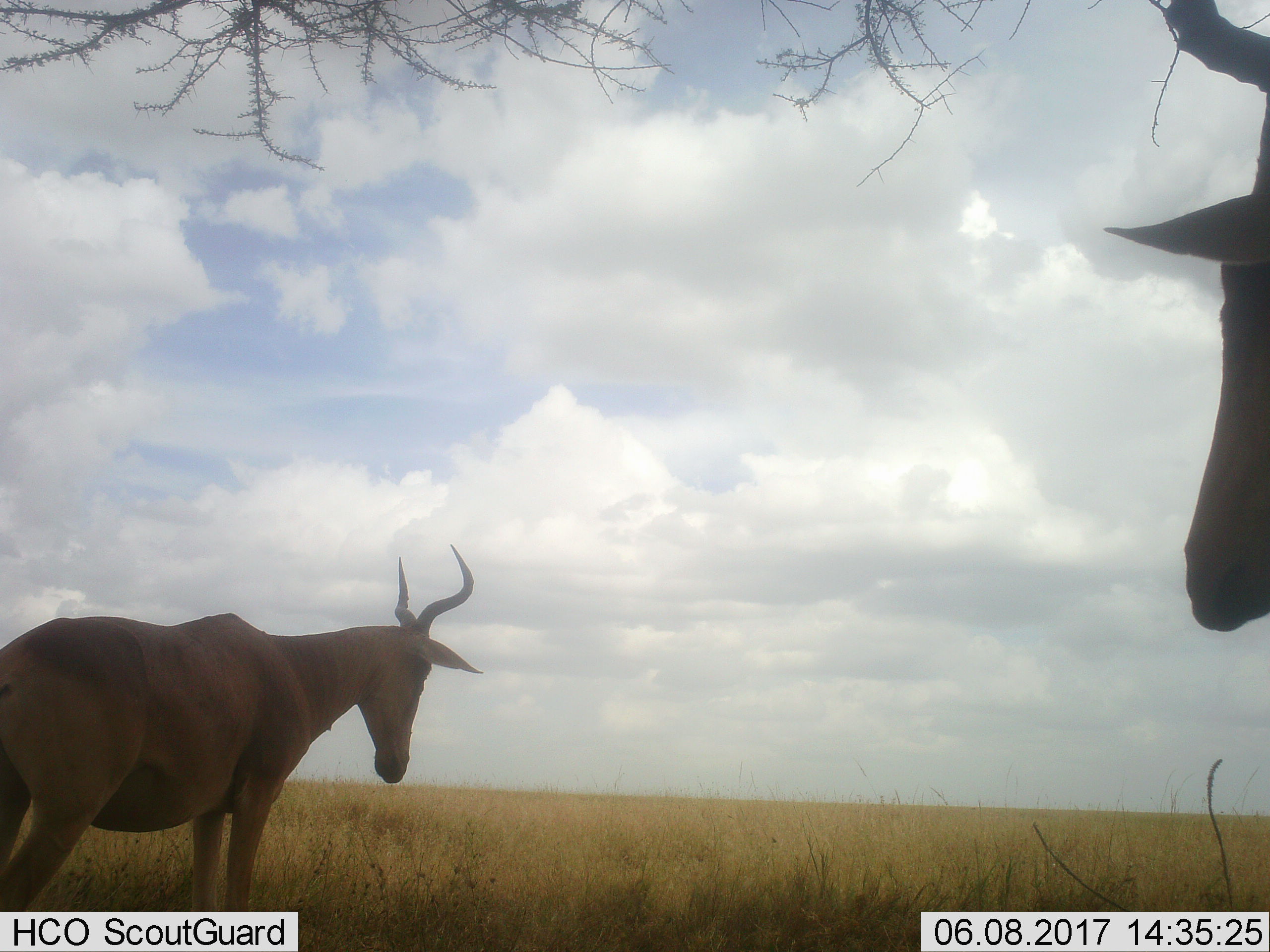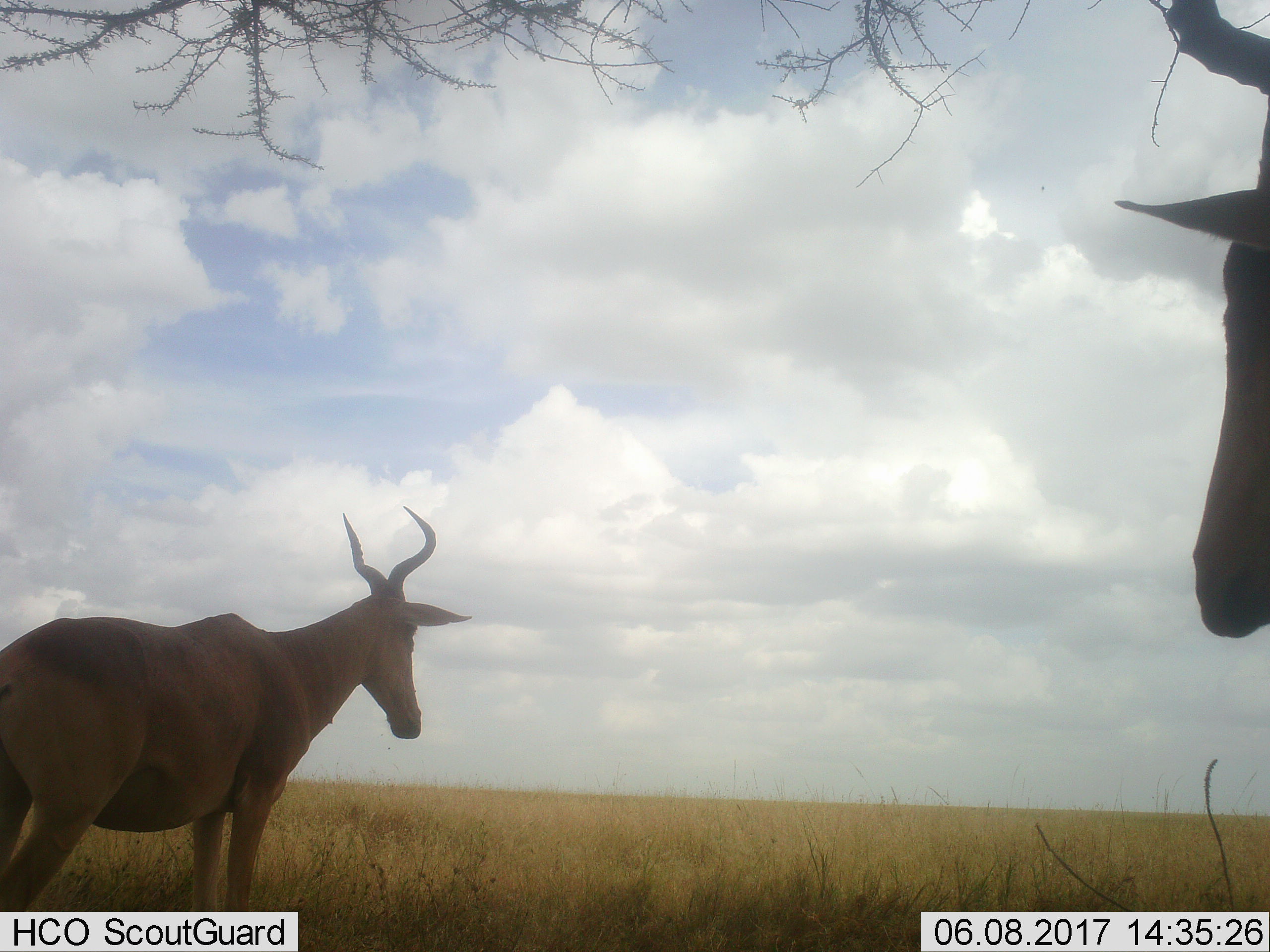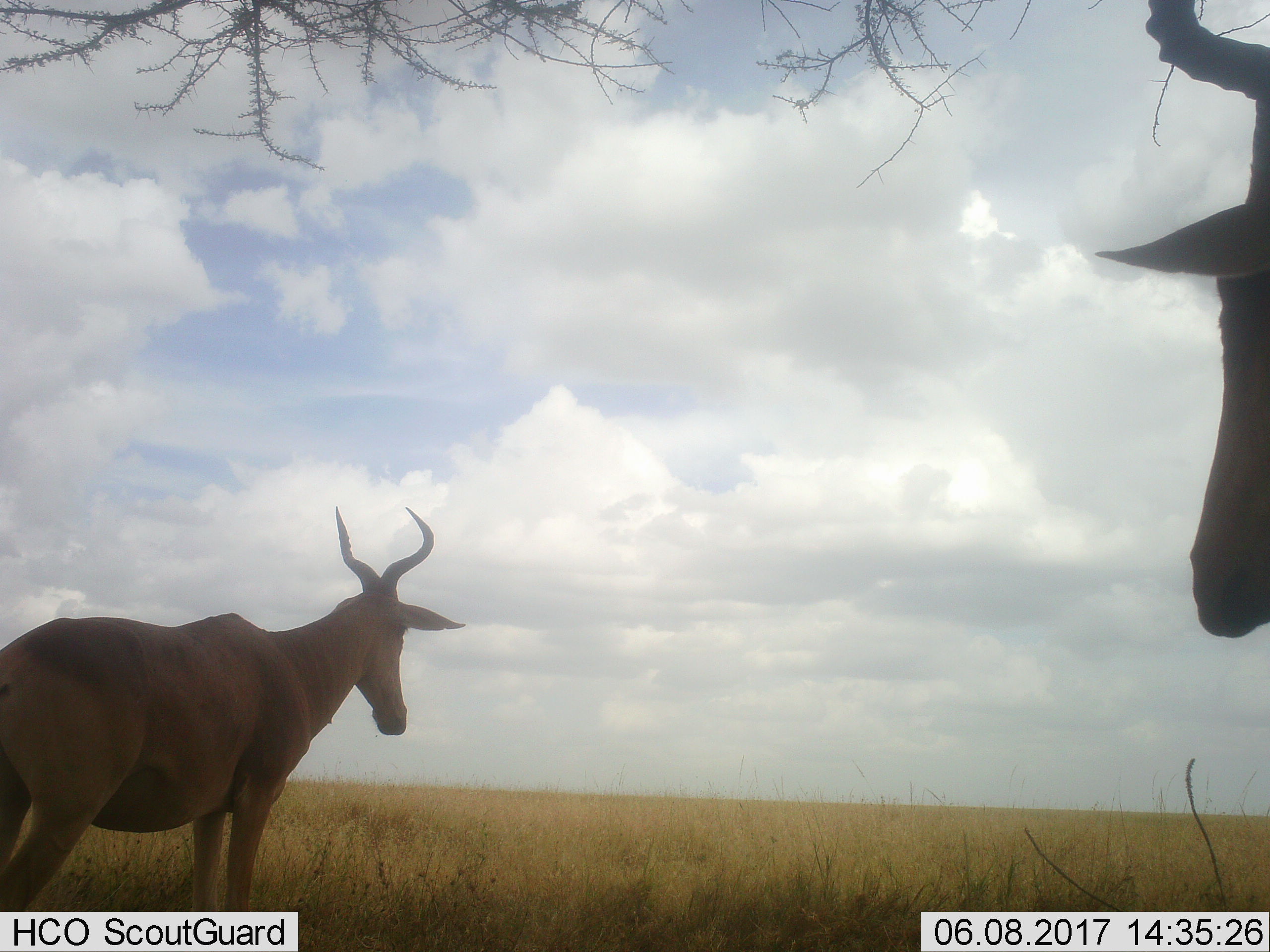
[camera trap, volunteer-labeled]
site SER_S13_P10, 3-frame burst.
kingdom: Animalia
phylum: Chordata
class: Mammalia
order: Artiodactyla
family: Bovidae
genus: Alcelaphus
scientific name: Alcelaphus buselaphus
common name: hartebeest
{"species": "hartebeest (Alcelaphus buselaphus)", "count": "2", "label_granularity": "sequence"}